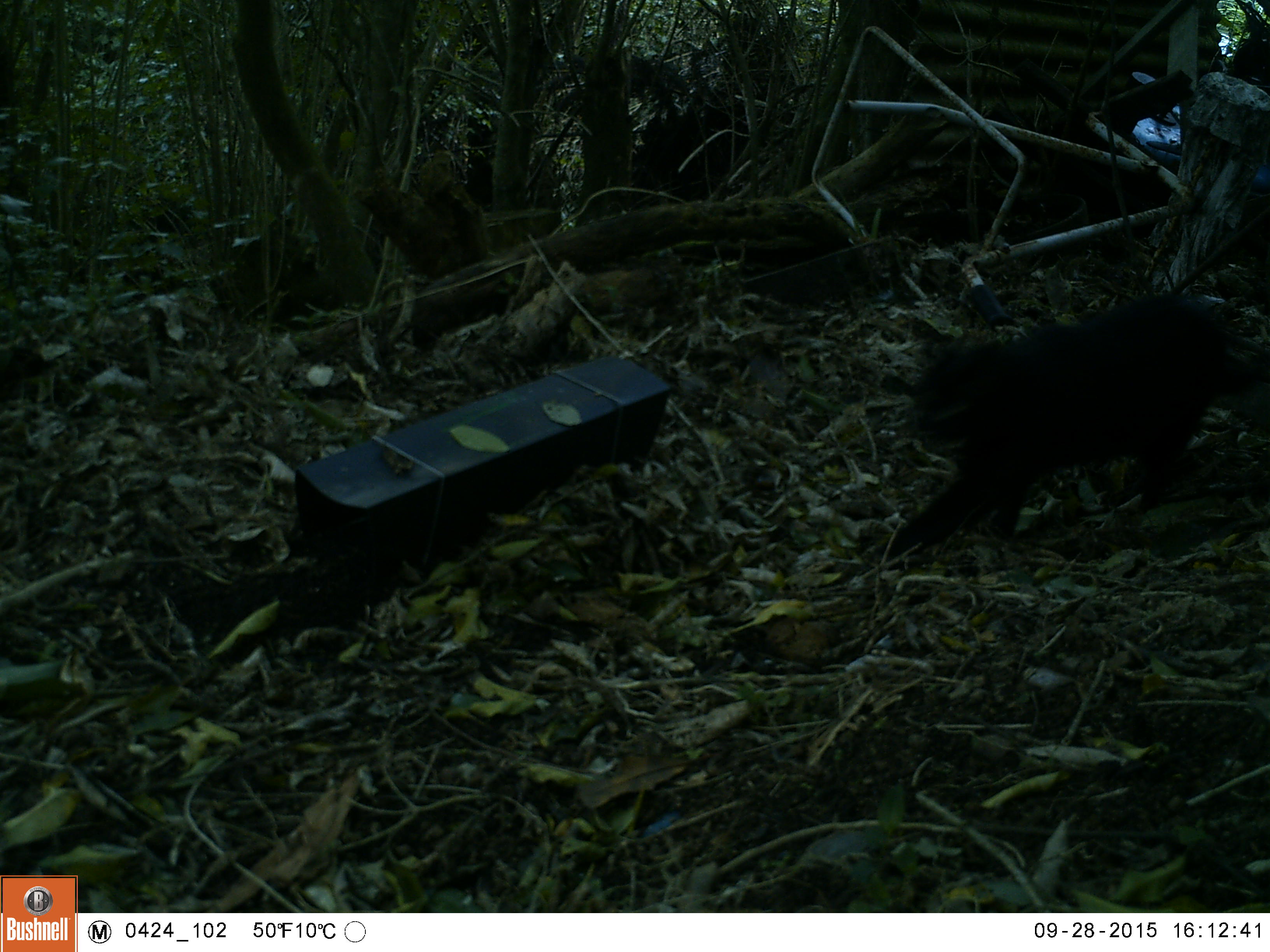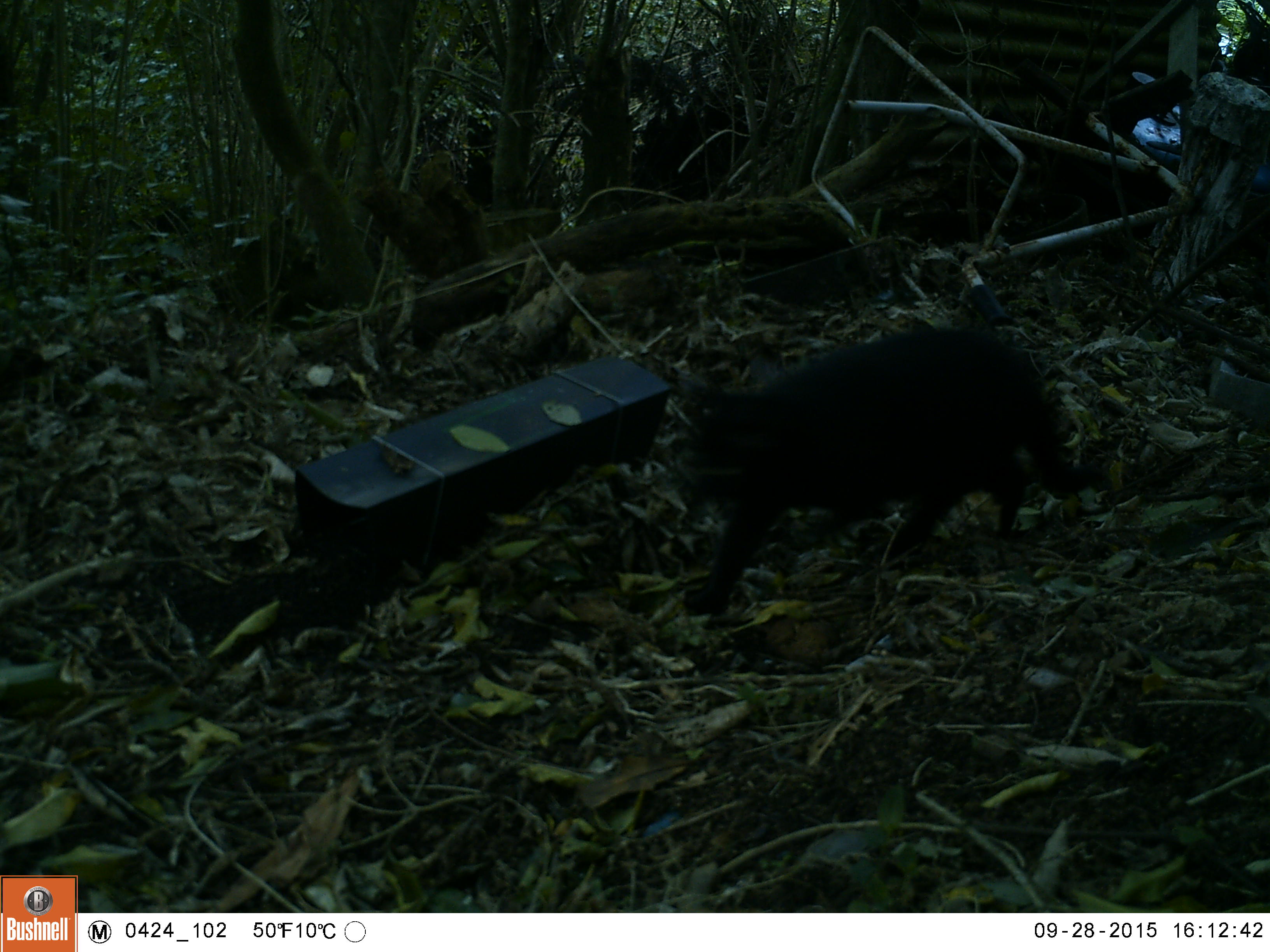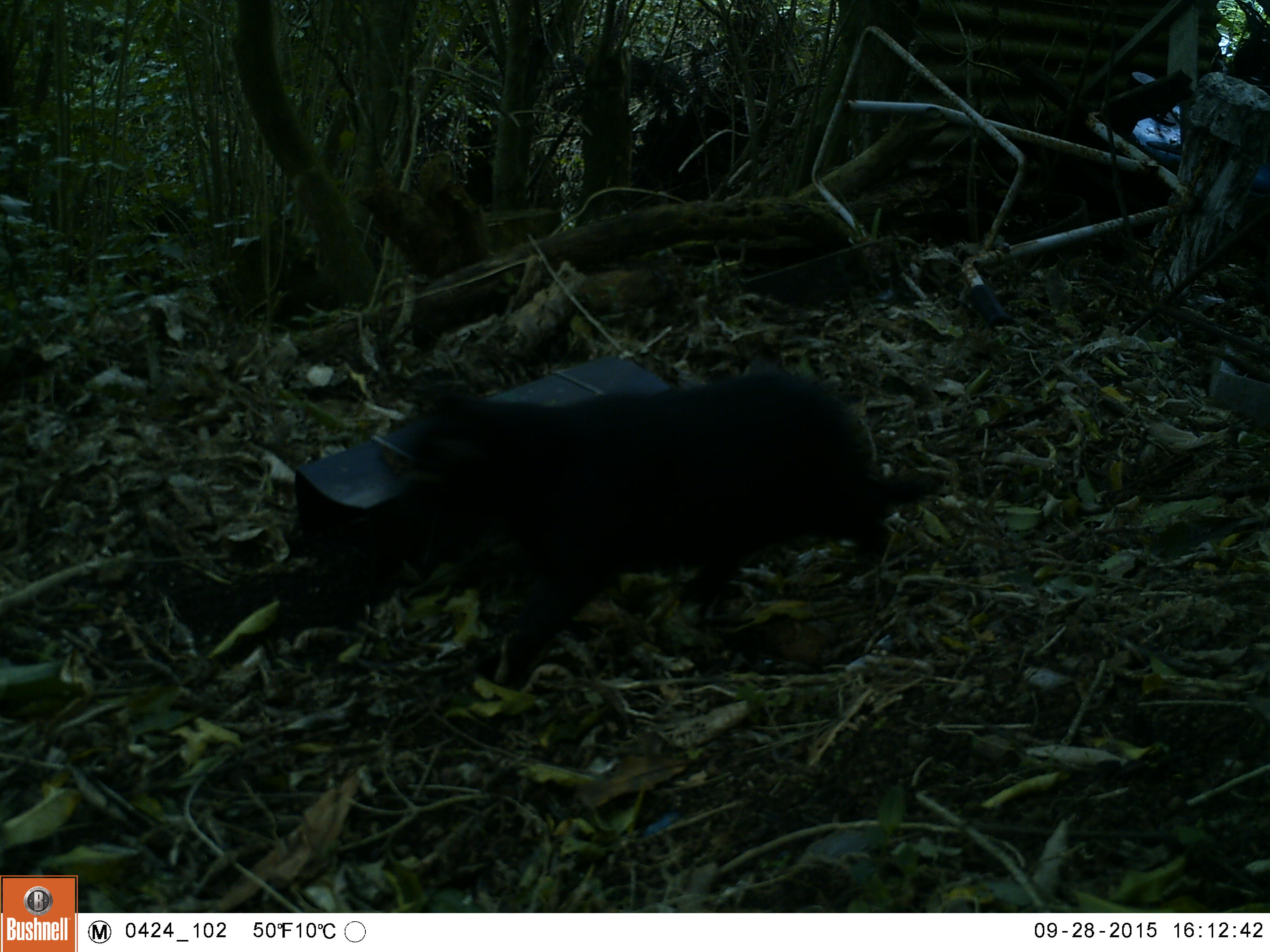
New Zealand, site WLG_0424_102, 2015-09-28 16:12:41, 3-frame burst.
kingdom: Animalia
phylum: Chordata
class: Mammalia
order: Carnivora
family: Felidae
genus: Felis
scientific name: Felis catus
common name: domestic cat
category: cat